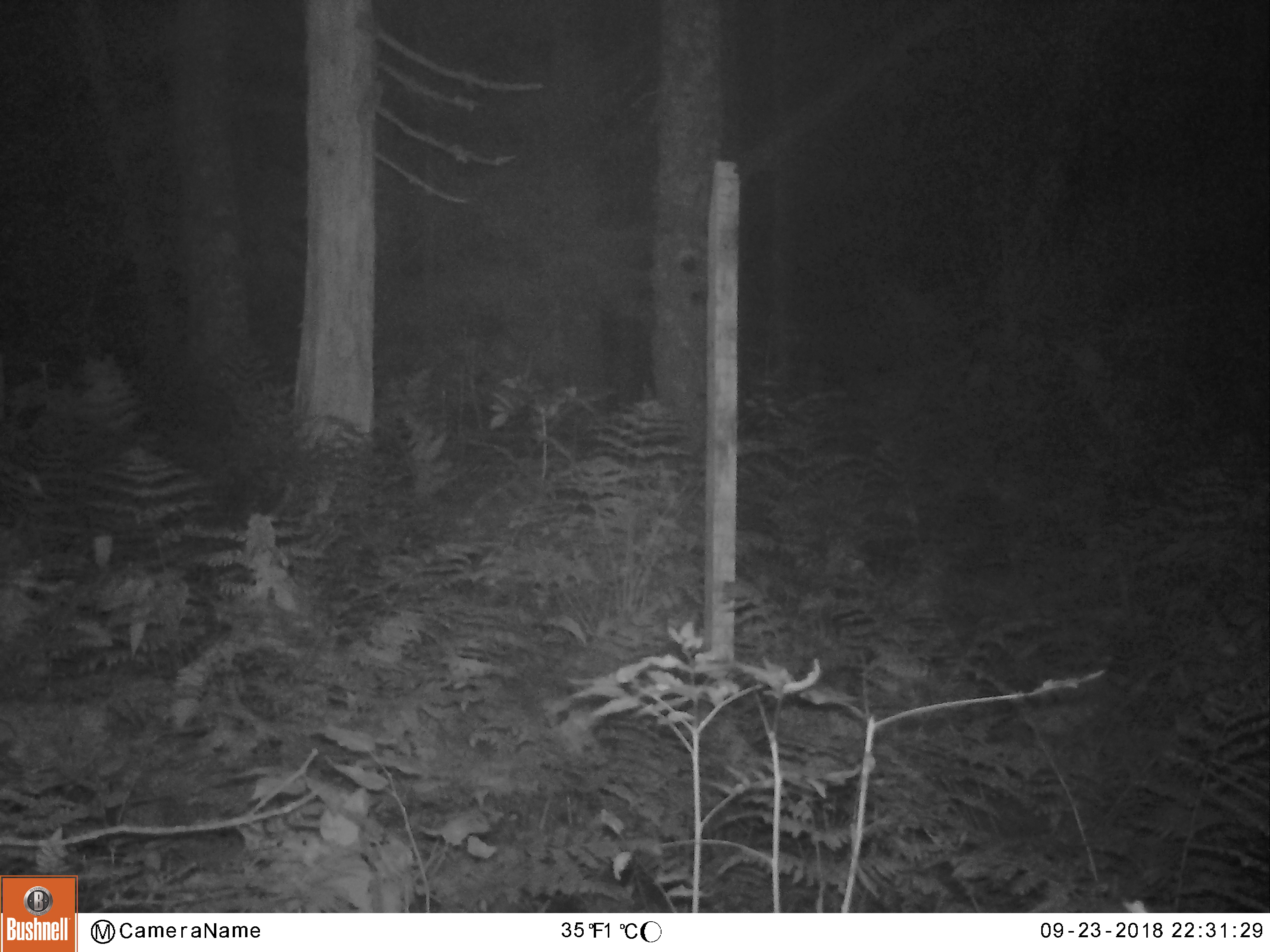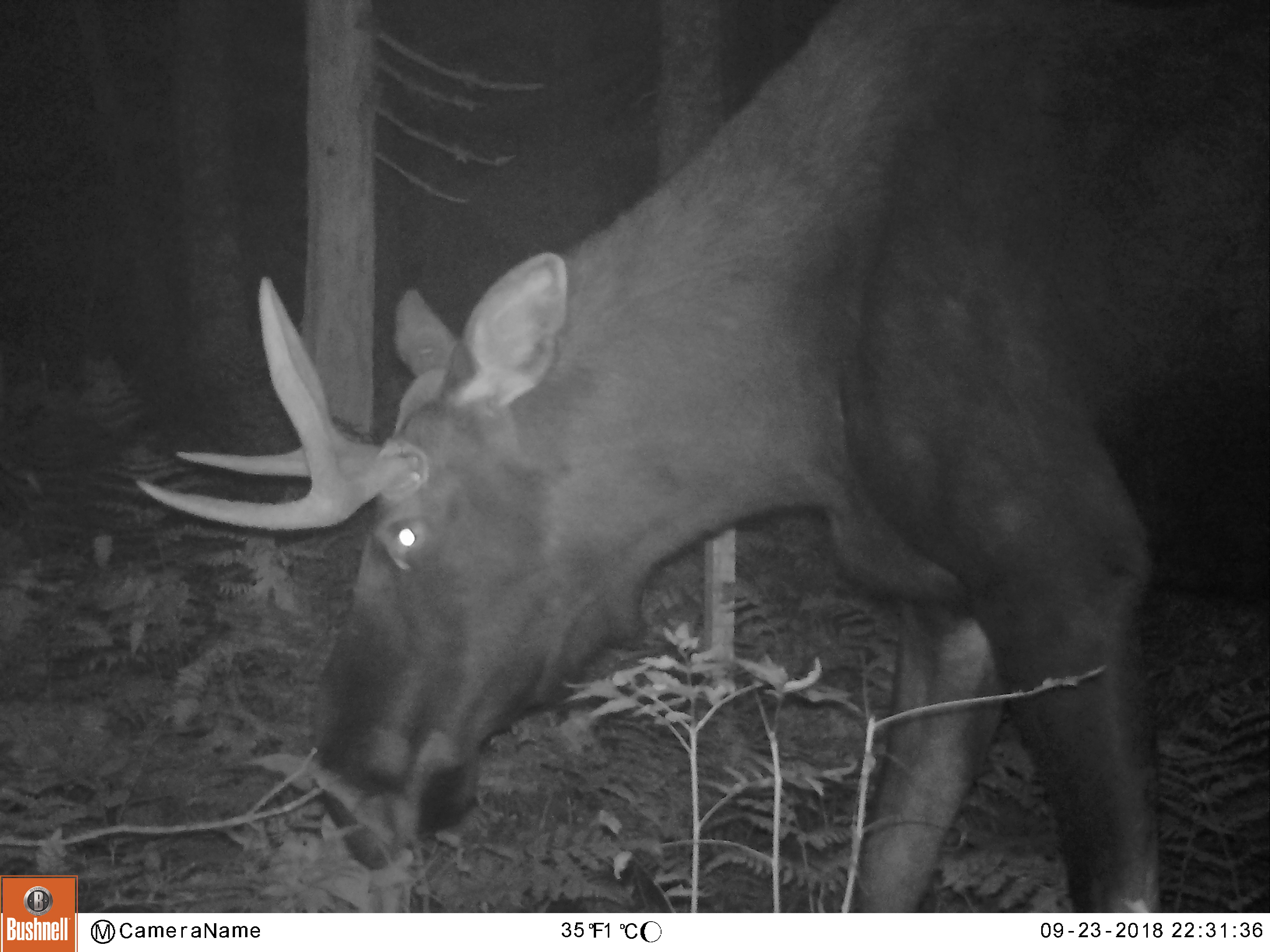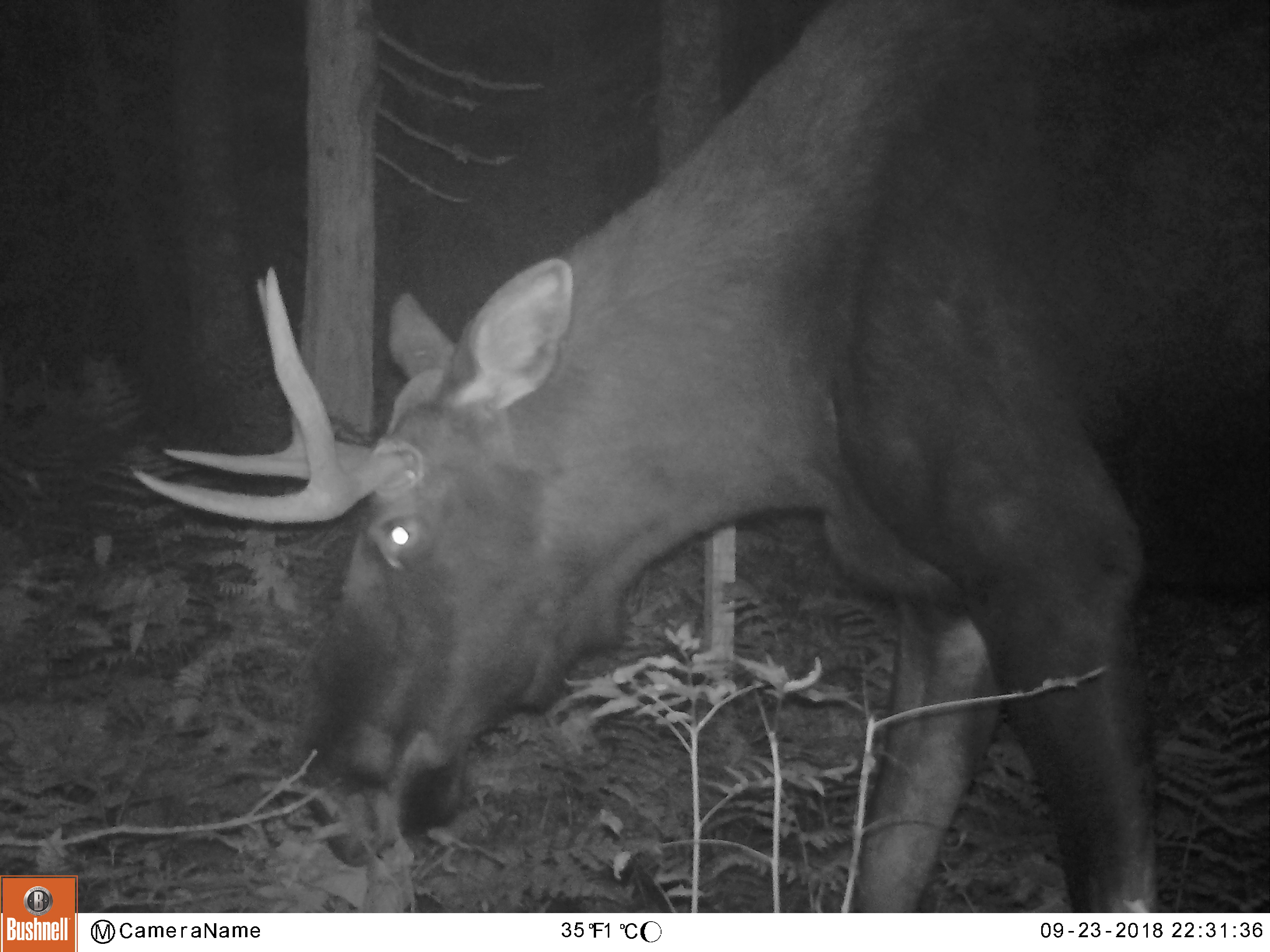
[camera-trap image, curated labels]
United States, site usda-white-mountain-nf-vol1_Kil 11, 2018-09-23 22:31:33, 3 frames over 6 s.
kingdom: Animalia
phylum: Chordata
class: Mammalia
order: Artiodactyla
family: Cervidae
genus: Alces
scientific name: Alces alces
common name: moose